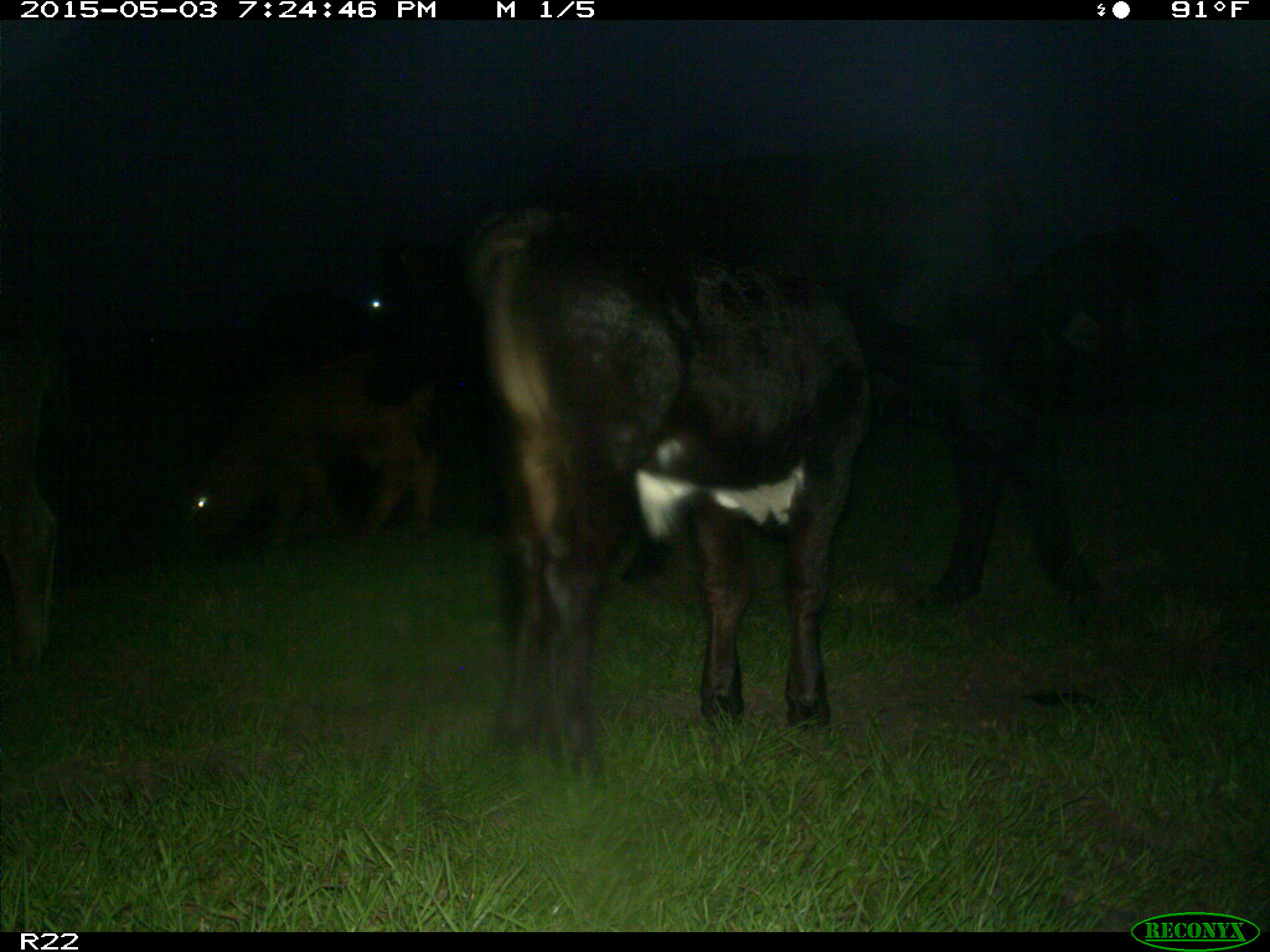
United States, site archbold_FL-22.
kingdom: Animalia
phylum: Chordata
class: Mammalia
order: Artiodactyla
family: Bovidae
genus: Bos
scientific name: Bos taurus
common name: domestic cow